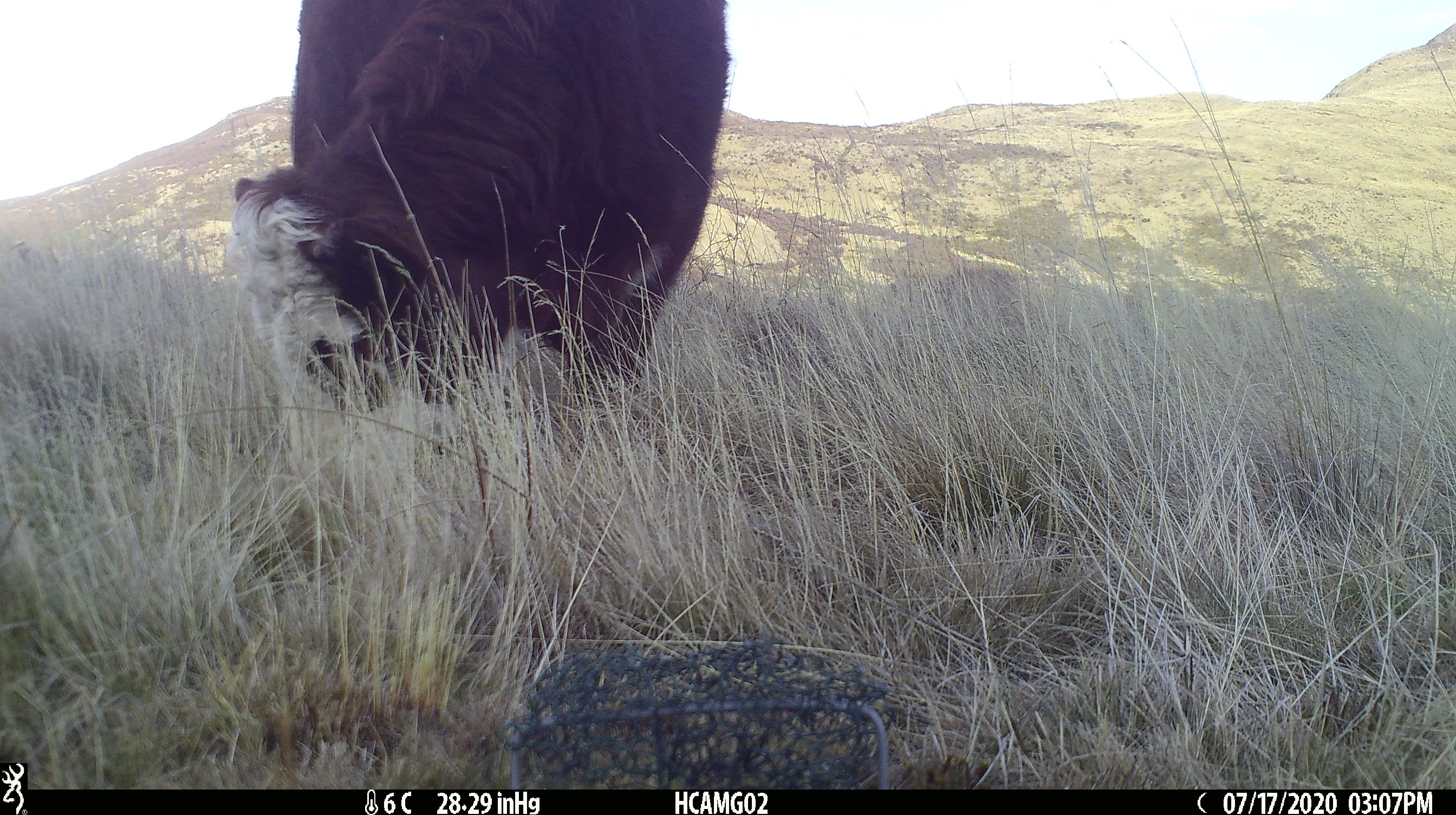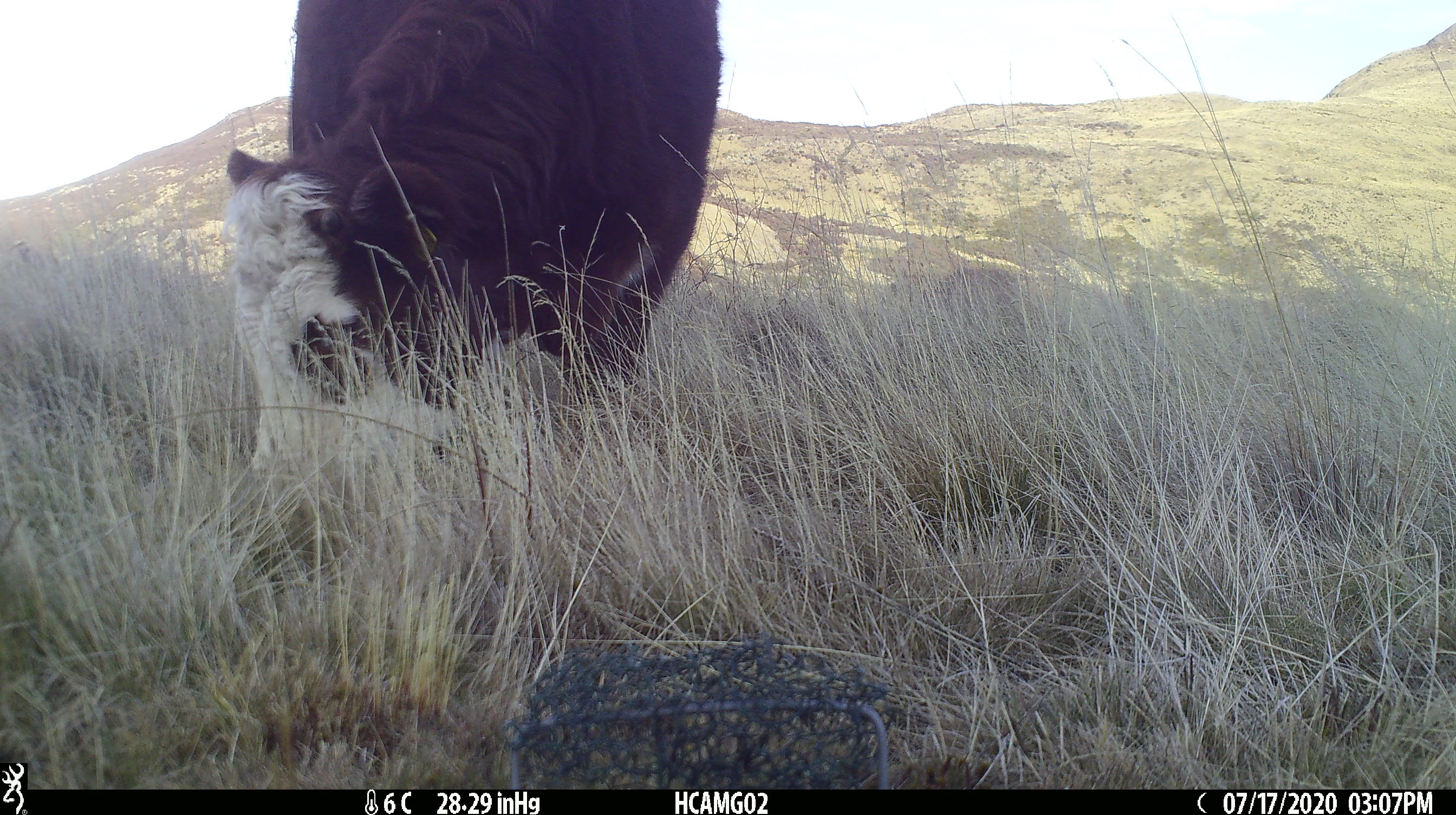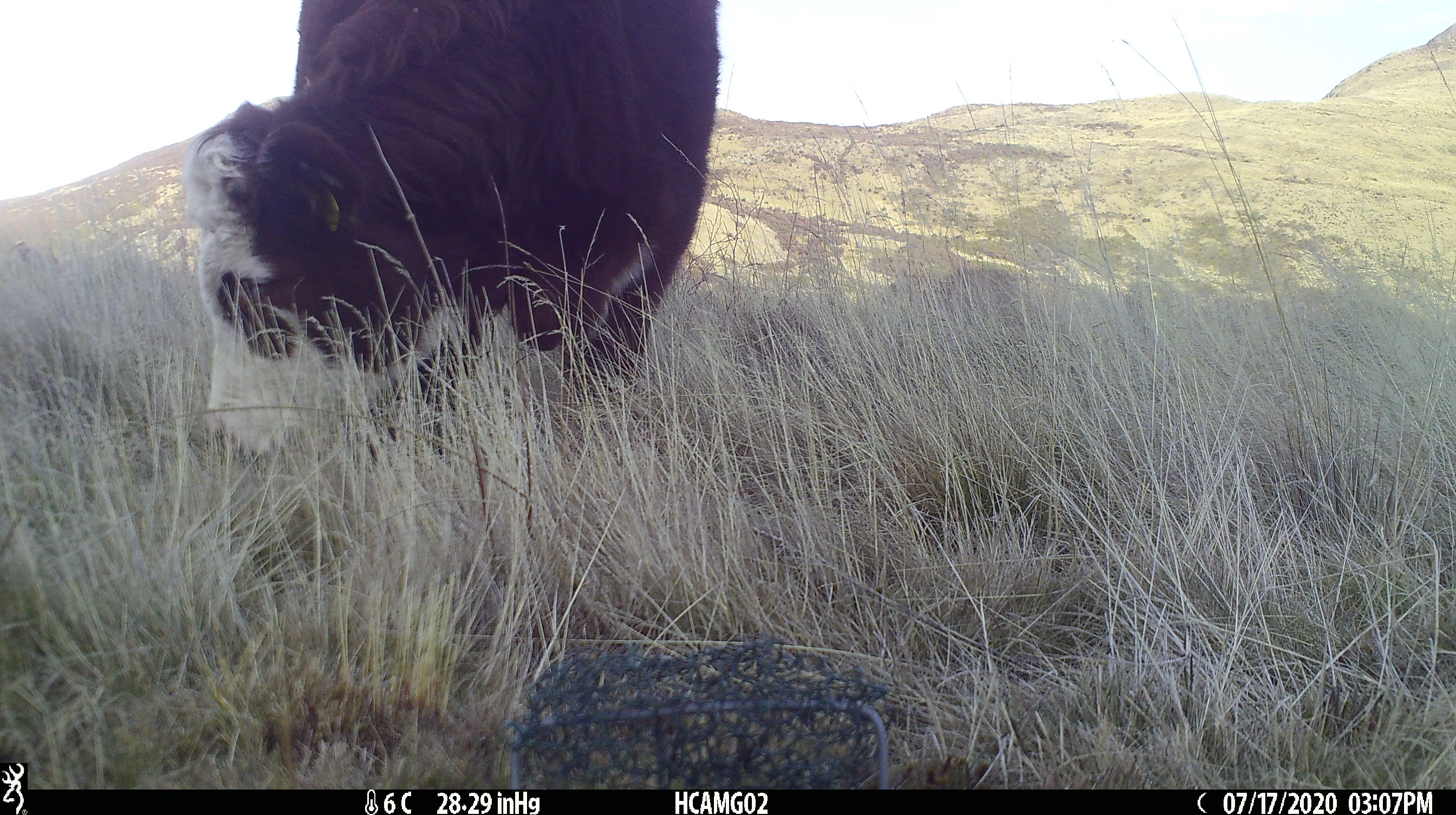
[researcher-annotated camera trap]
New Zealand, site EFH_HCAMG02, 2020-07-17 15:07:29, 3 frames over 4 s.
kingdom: Animalia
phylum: Chordata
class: Mammalia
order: Artiodactyla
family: Bovidae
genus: Bos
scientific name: Bos taurus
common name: domestic cow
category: cow